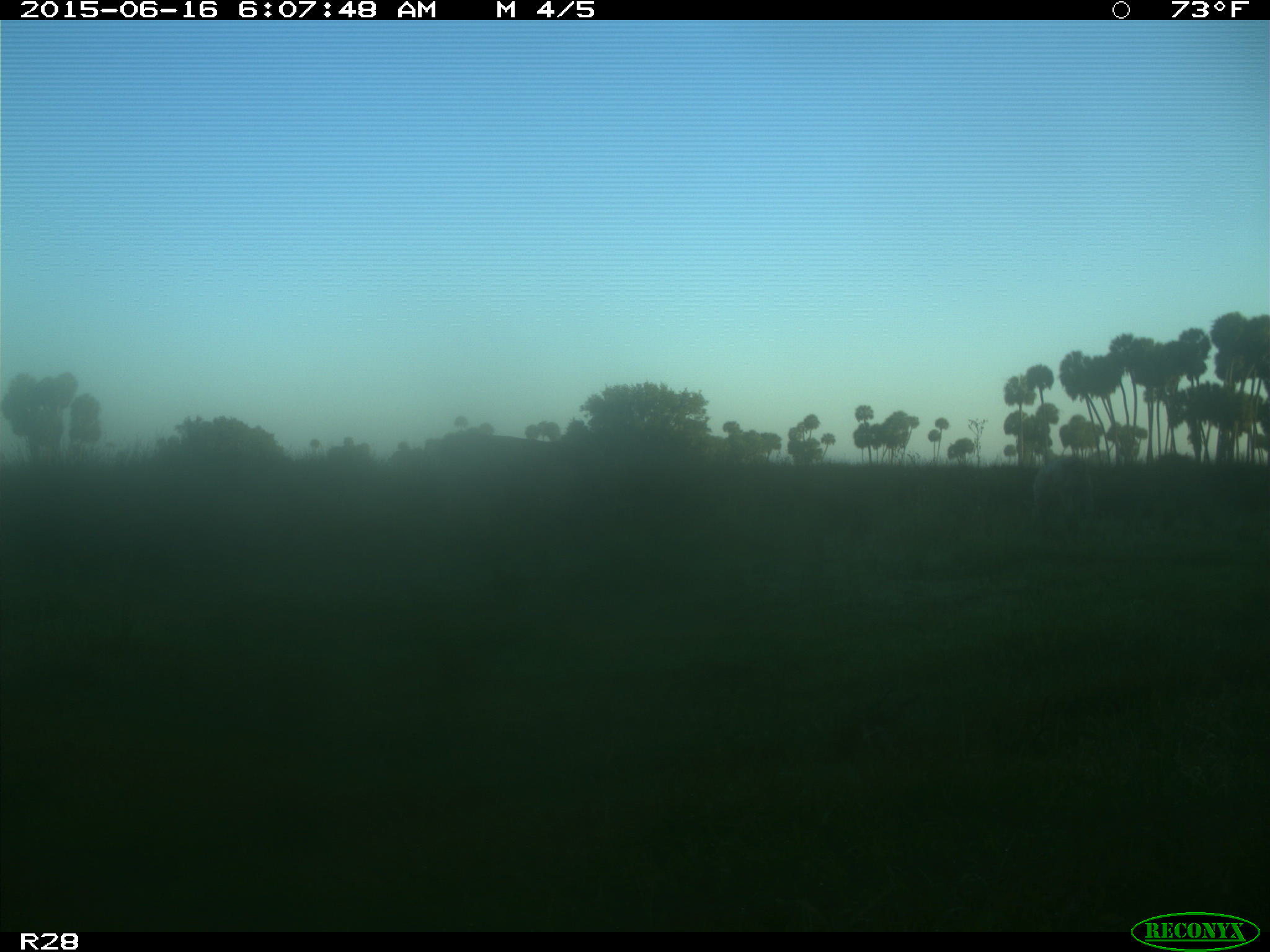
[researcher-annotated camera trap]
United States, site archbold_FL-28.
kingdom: Animalia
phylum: Chordata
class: Mammalia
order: Artiodactyla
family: Bovidae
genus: Bos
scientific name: Bos taurus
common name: domestic cow